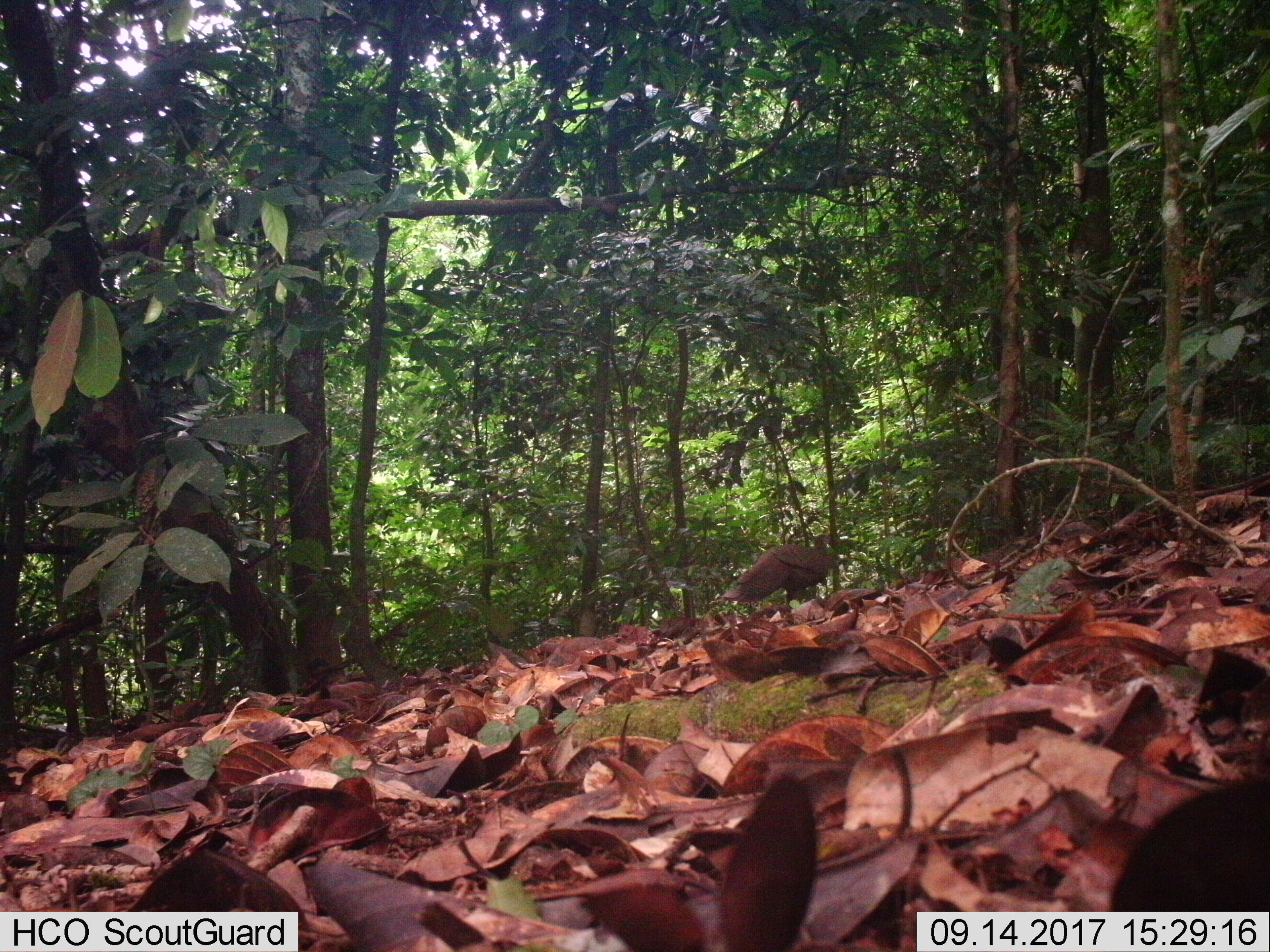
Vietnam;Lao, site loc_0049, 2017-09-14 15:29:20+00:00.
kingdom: Animalia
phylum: Chordata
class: Aves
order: Galliformes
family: Phasianidae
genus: Polyplectron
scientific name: Polyplectron bicalcaratum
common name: gray peacock-pheasant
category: grey peacock pheasant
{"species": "grey peacock pheasant (gray peacock-pheasant) (Polyplectron bicalcaratum)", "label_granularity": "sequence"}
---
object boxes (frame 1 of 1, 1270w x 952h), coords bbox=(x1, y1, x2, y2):
grey peacock pheasant: bbox=(719, 534, 834, 609)